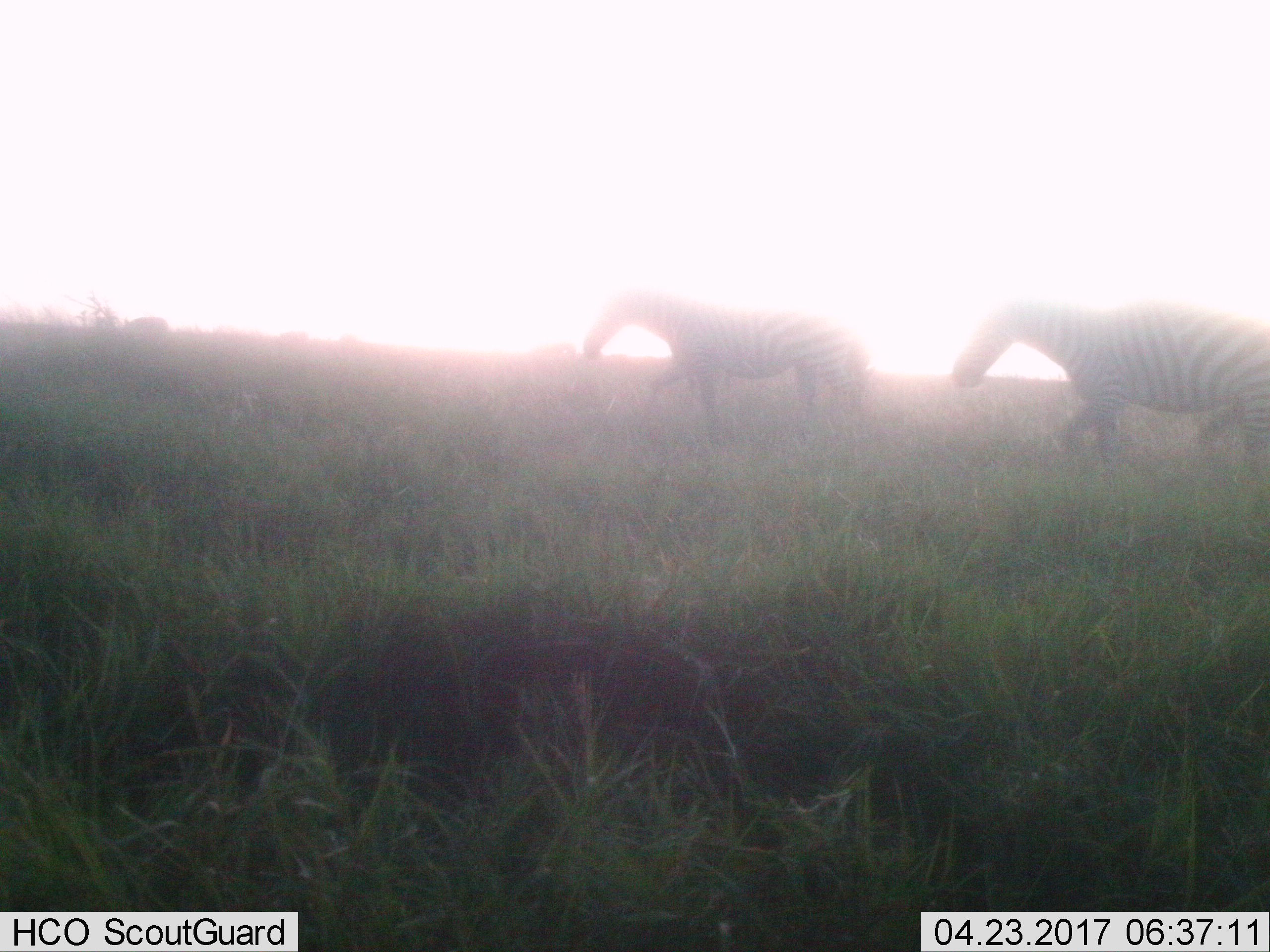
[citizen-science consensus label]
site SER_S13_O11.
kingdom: Animalia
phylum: Chordata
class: Mammalia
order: Perissodactyla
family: Equidae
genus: Equus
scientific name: Equus quagga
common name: plains zebra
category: zebraplains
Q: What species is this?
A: Zebraplains (plains zebra) (Equus quagga).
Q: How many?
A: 2.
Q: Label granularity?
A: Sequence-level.